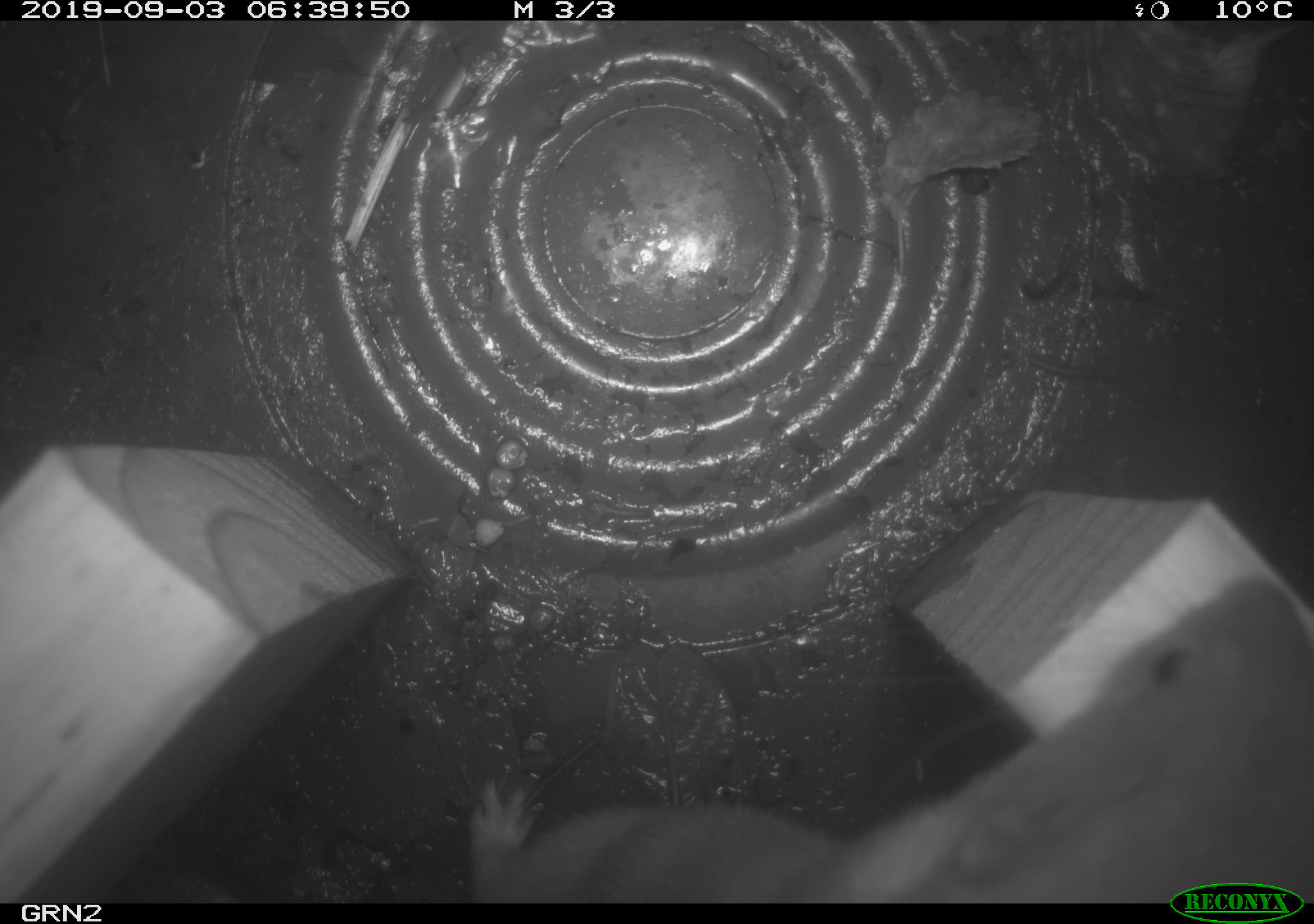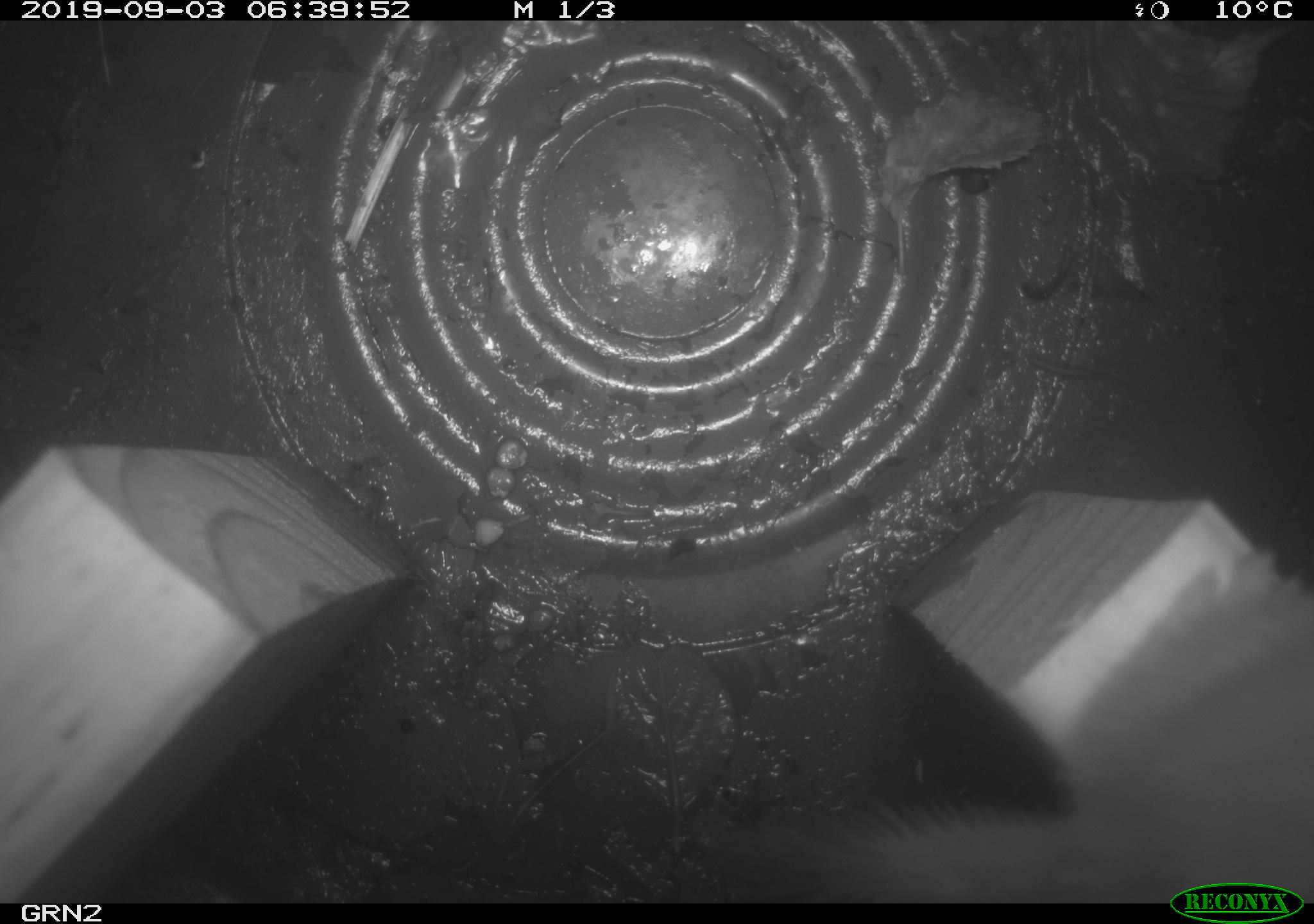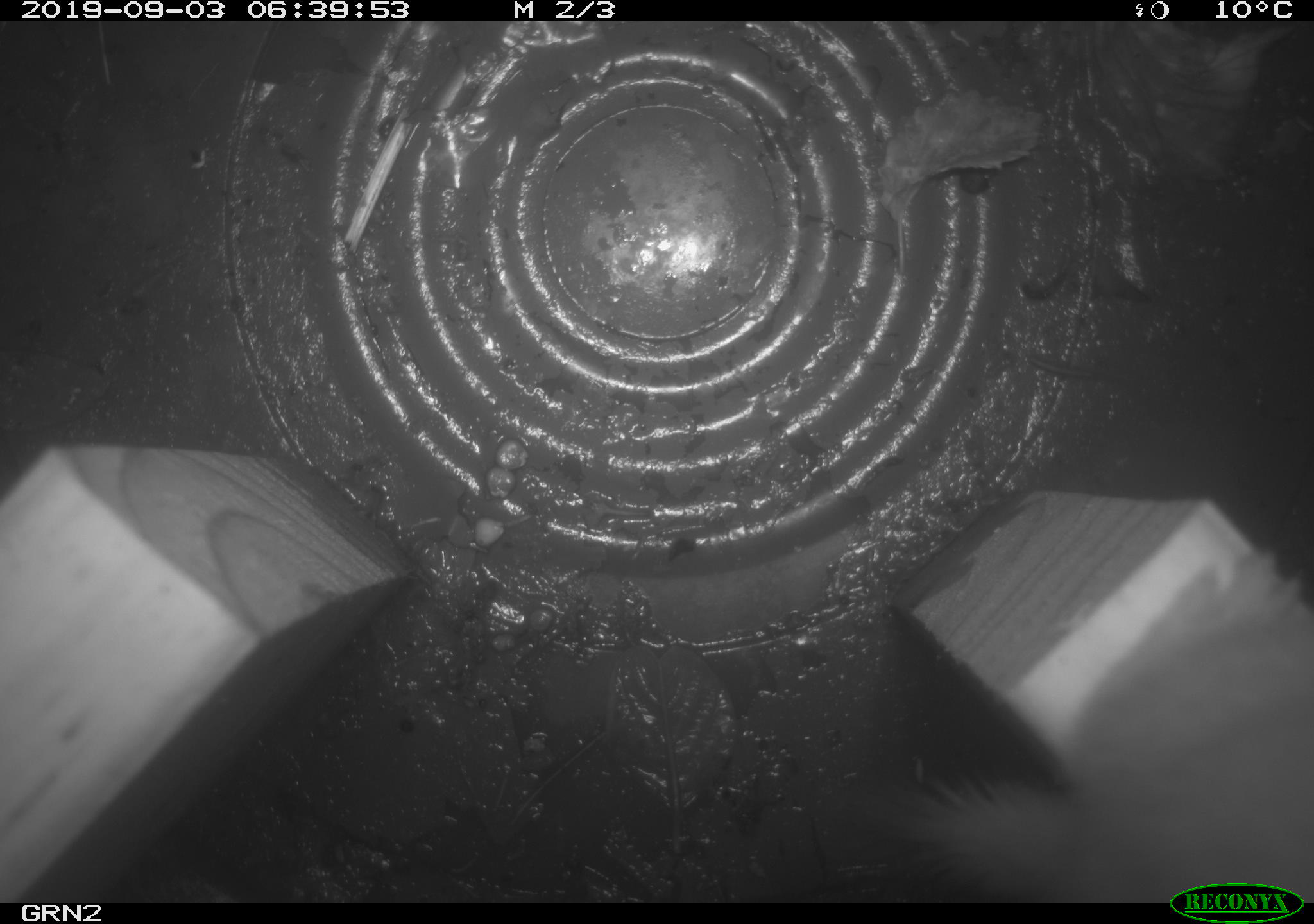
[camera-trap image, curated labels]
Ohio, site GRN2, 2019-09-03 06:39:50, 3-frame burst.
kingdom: Animalia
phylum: Chordata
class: Mammalia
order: Carnivora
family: Mustelidae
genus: Neogale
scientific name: Neogale frenata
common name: long-tailed weasel